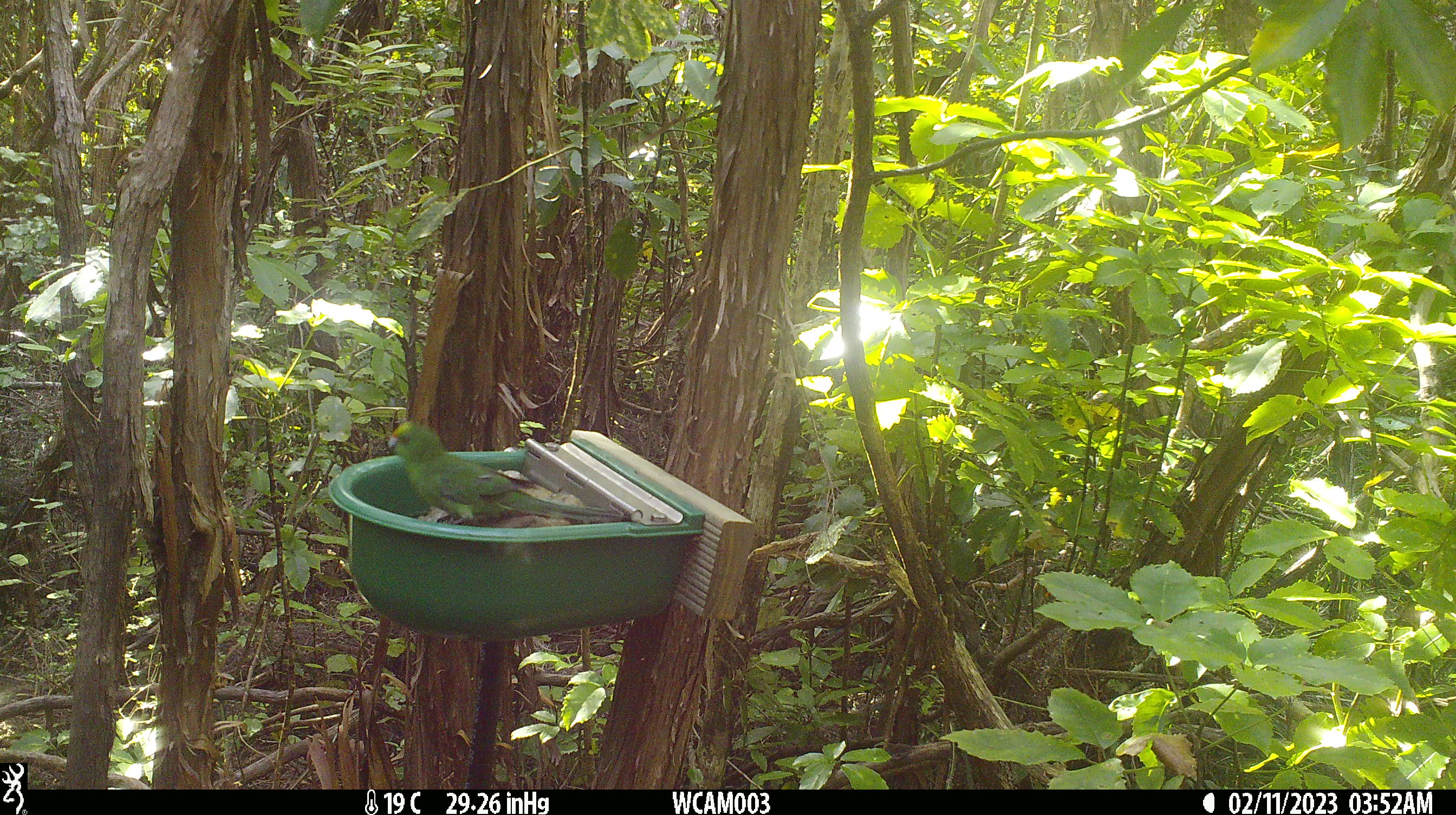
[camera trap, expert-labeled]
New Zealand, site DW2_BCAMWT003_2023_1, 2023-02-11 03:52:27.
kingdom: Animalia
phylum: Chordata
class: Aves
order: Psittaciformes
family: Psittaculidae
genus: Cyanoramphus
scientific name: Cyanoramphus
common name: parakeet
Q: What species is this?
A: Parakeet (Cyanoramphus).